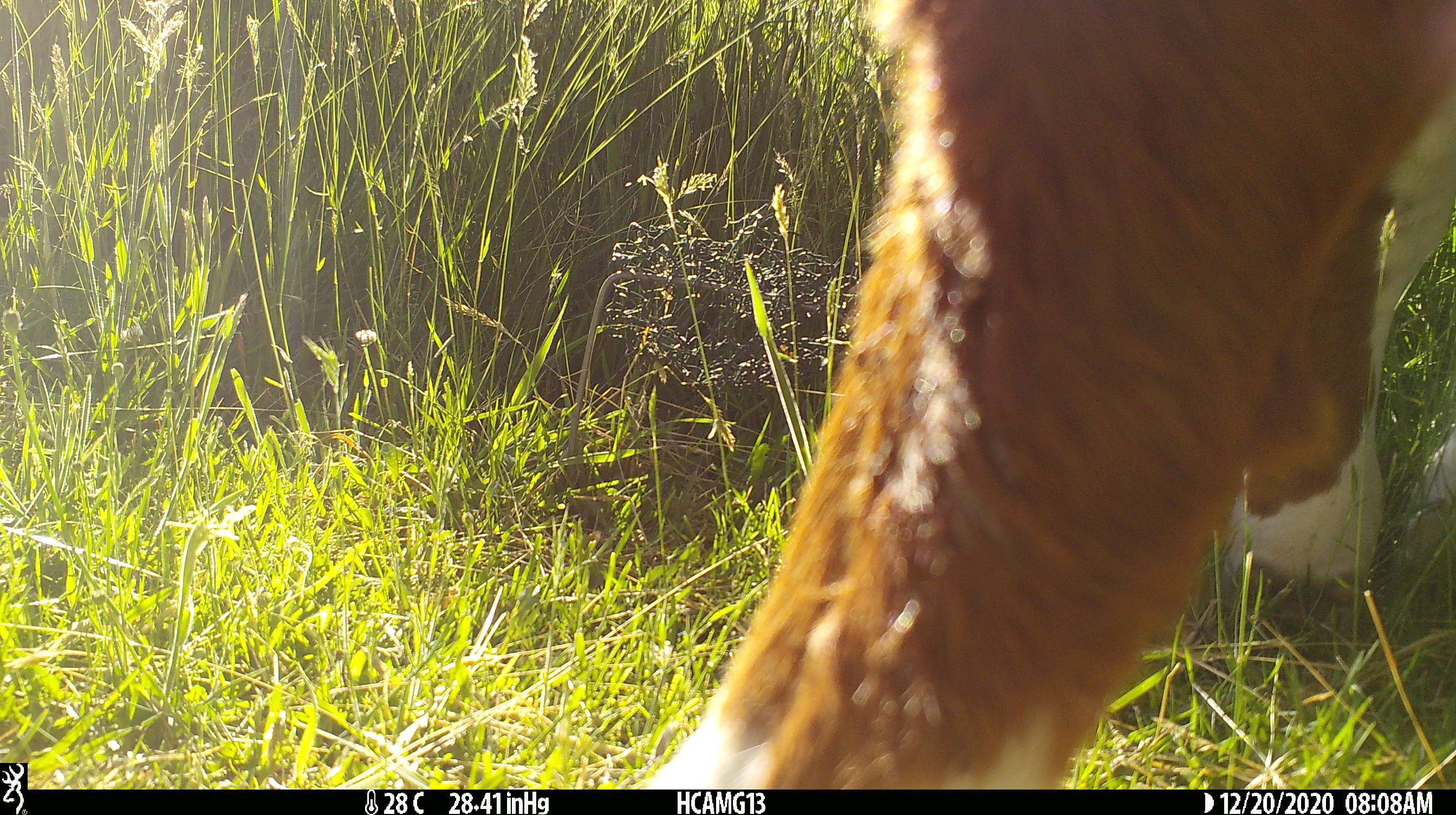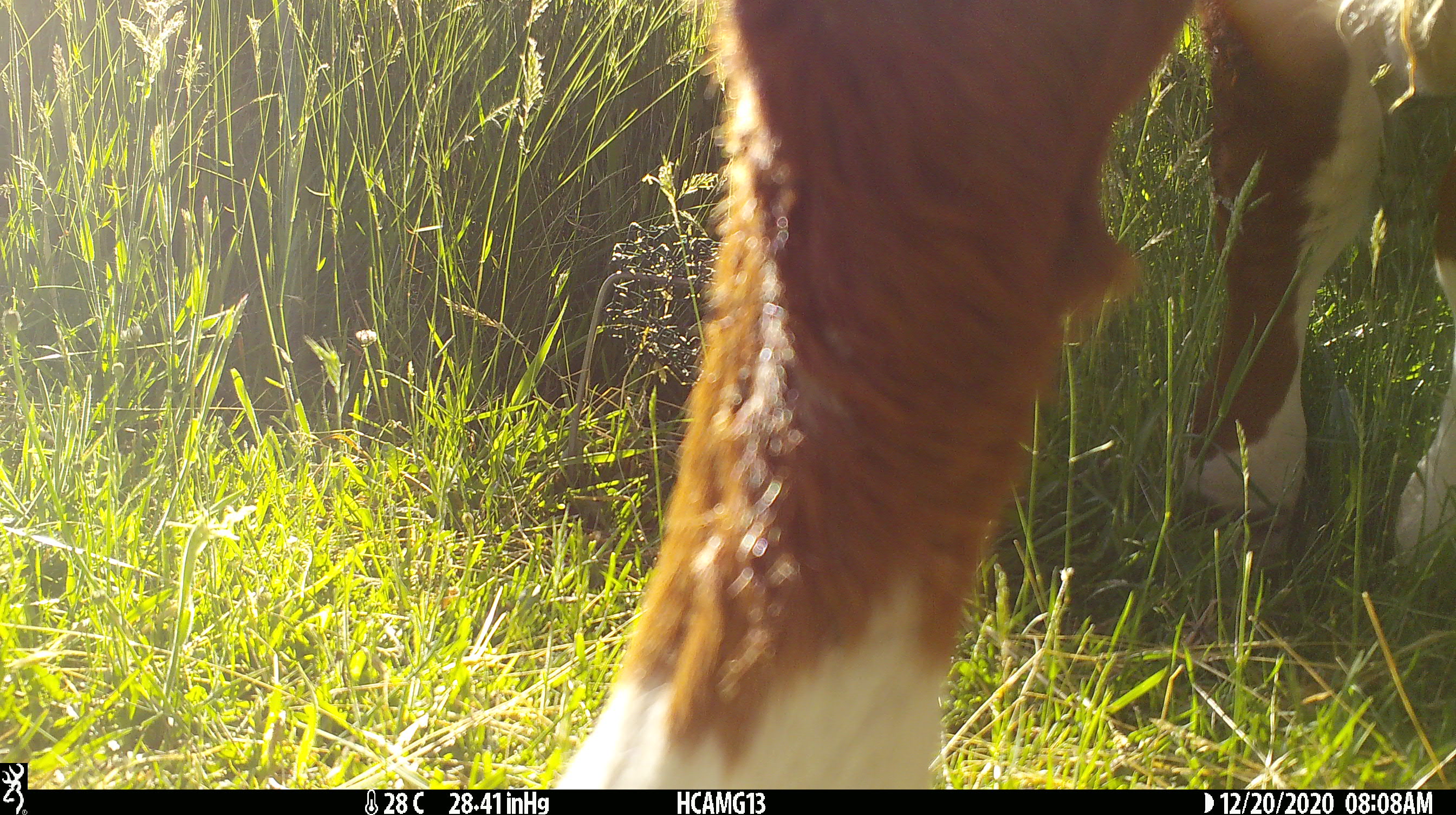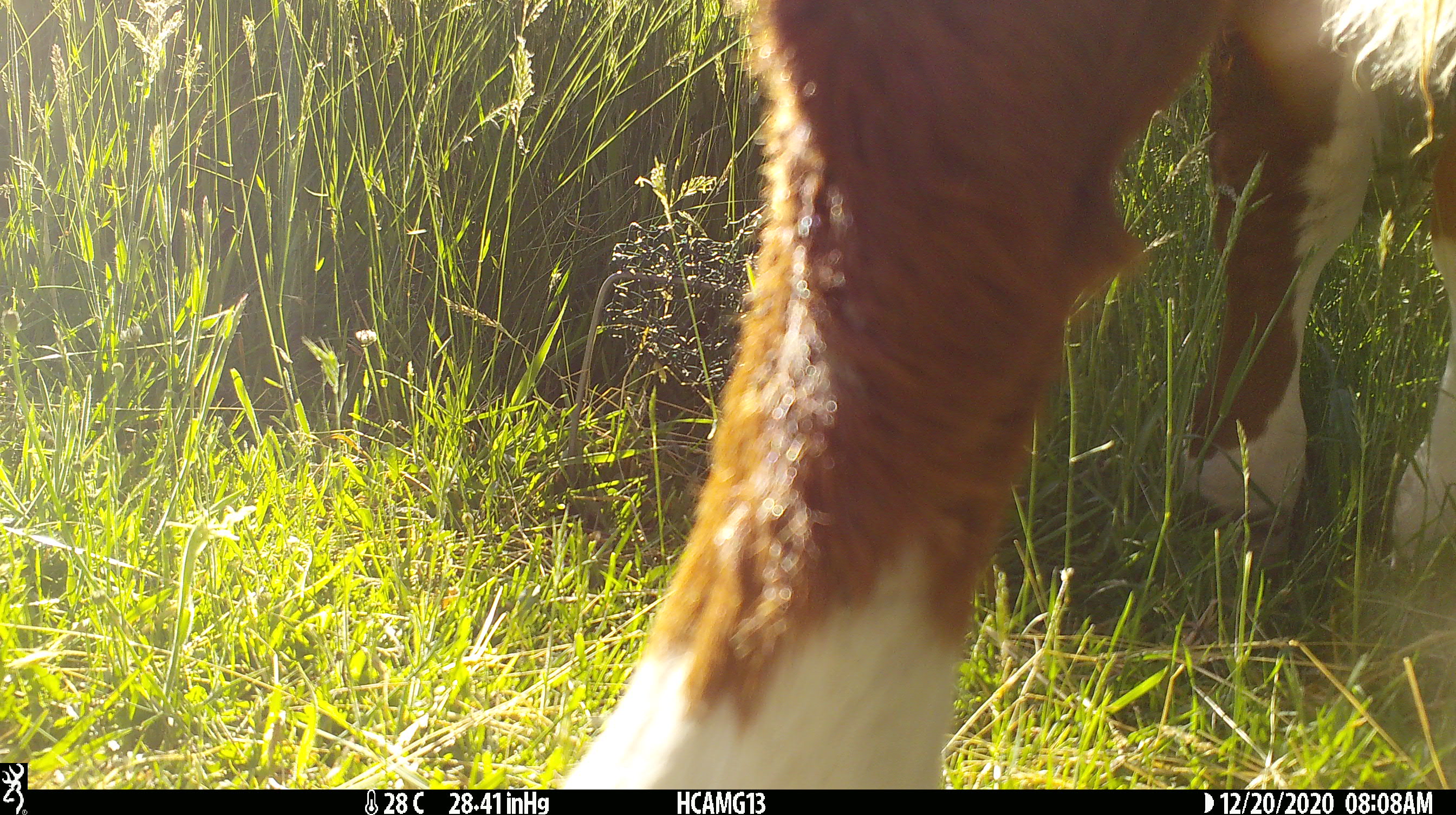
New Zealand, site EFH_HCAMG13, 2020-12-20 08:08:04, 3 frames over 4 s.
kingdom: Animalia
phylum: Chordata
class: Mammalia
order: Artiodactyla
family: Bovidae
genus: Bos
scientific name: Bos taurus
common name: domestic cow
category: cow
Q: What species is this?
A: Cow (domestic cow) (Bos taurus).